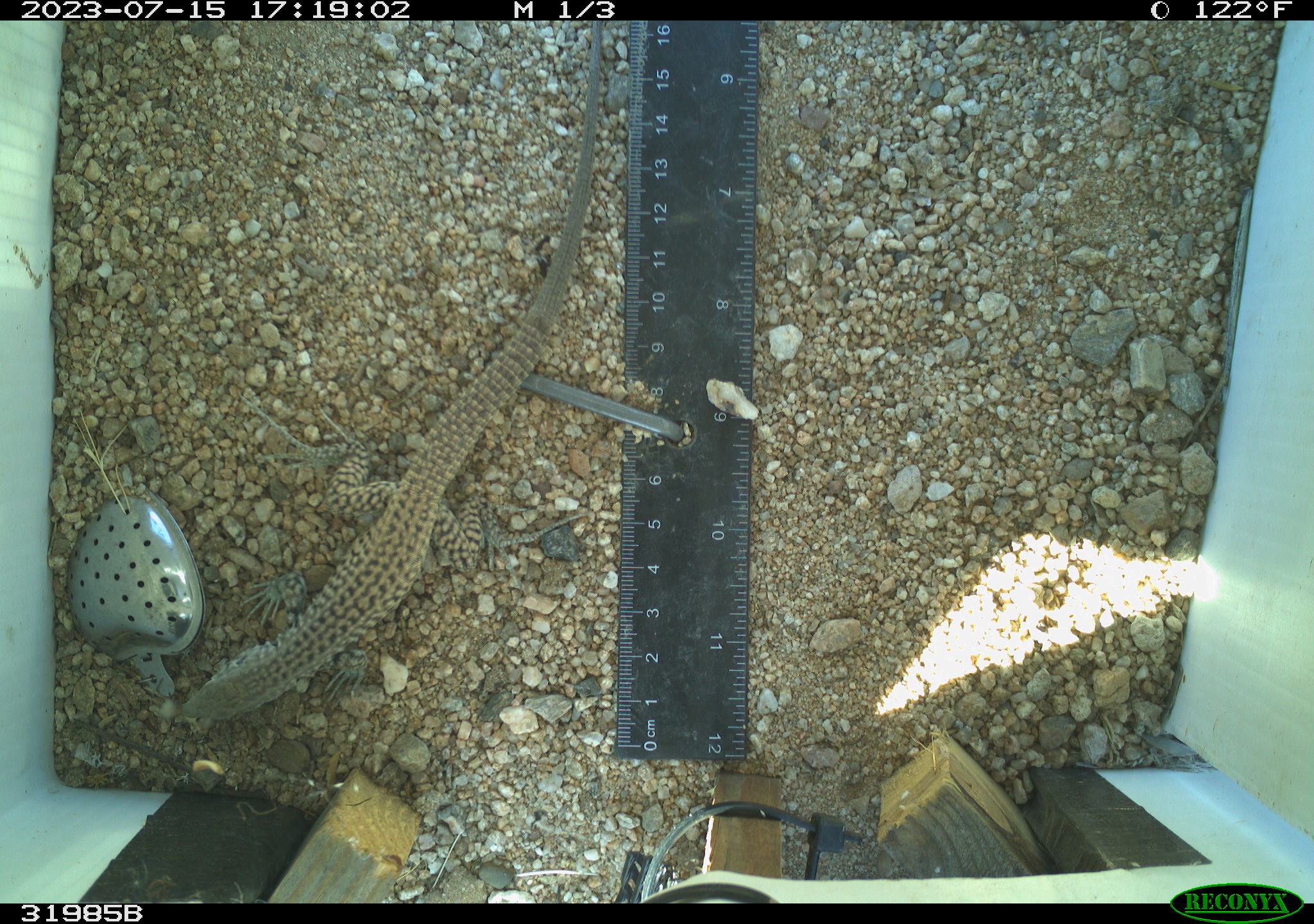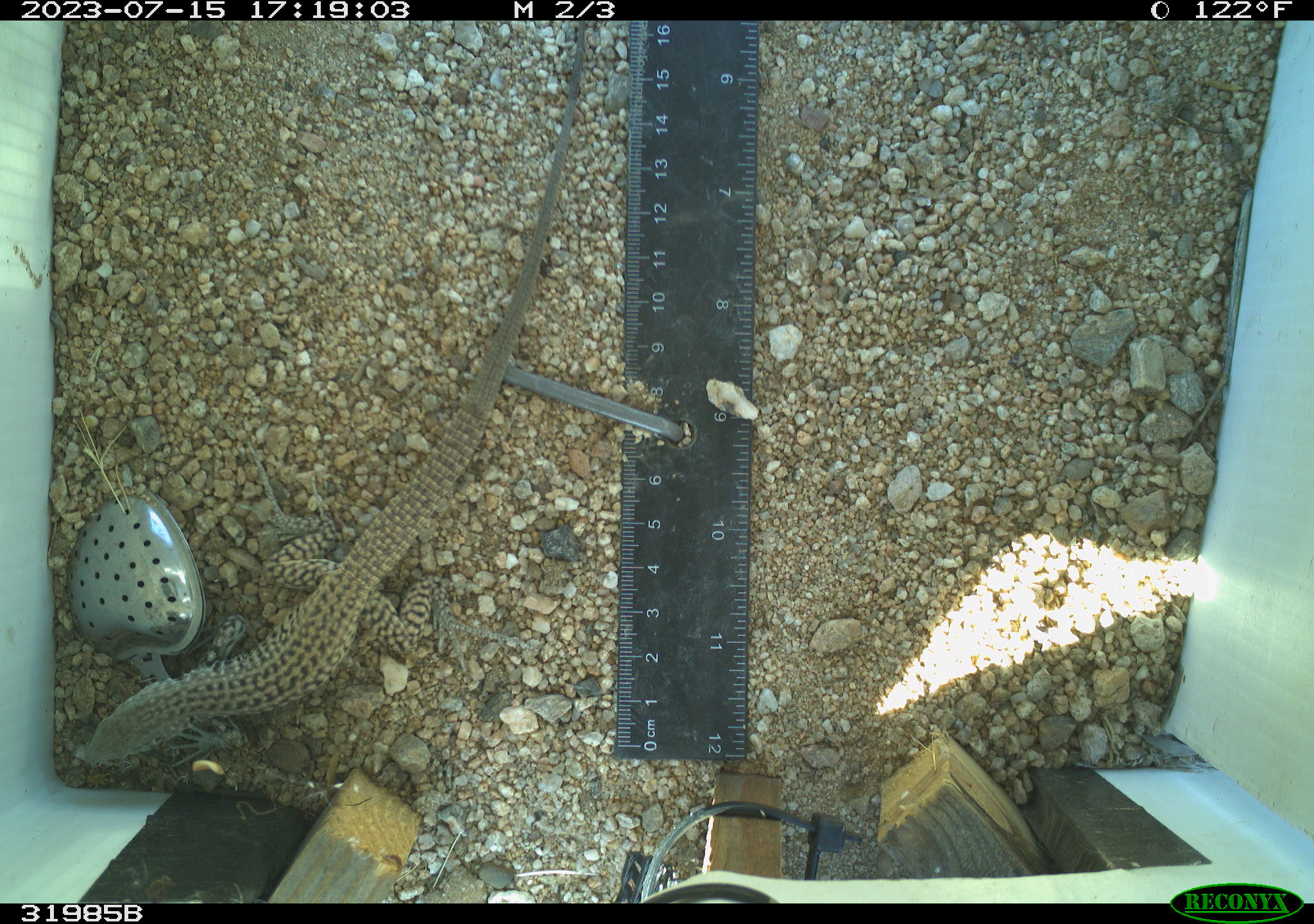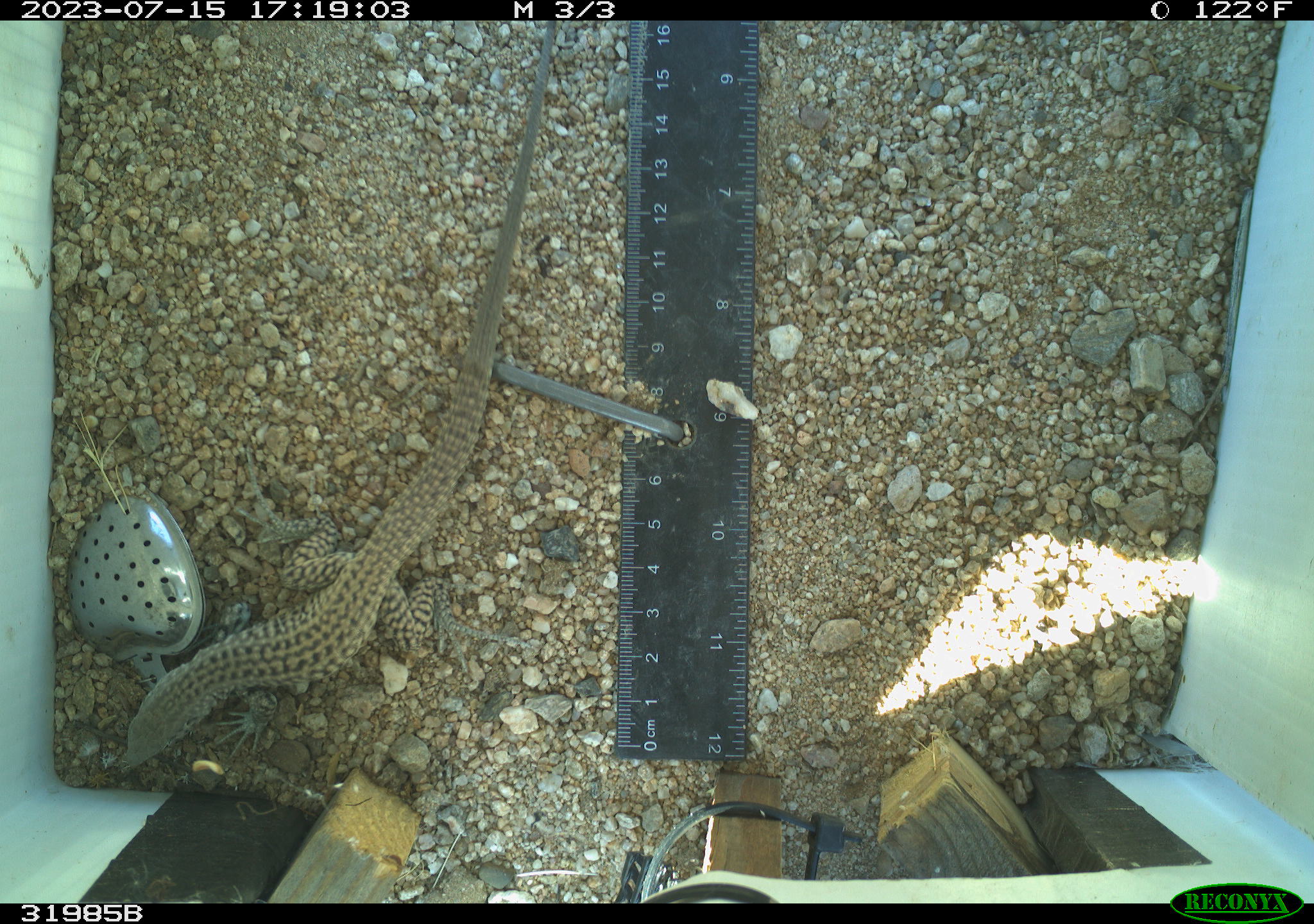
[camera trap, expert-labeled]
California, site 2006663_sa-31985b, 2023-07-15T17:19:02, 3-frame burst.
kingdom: Animalia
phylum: Chordata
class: Reptilia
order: Squamata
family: Teiidae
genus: Aspidoscelis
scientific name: Aspidoscelis tigris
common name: western whiptail